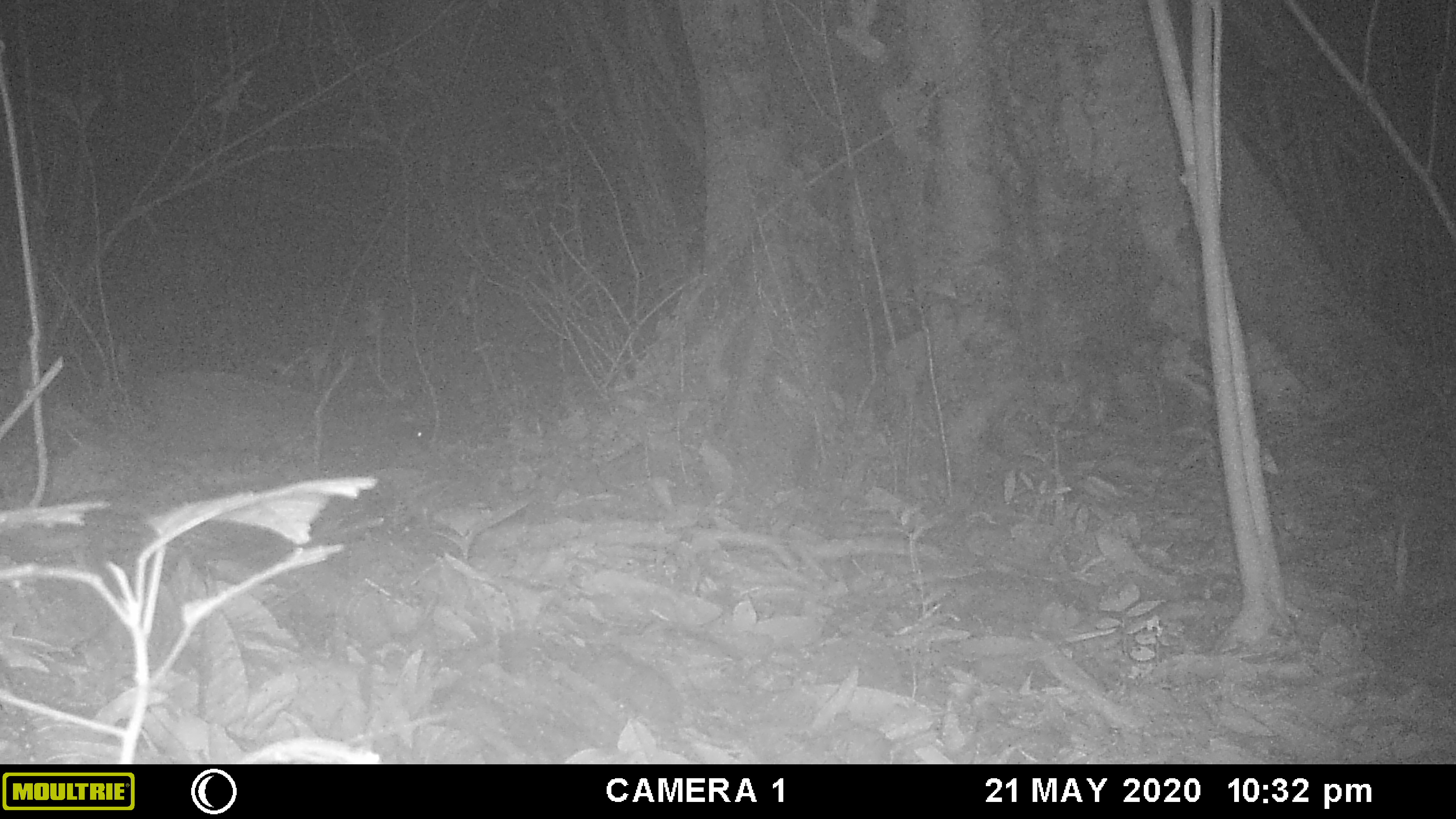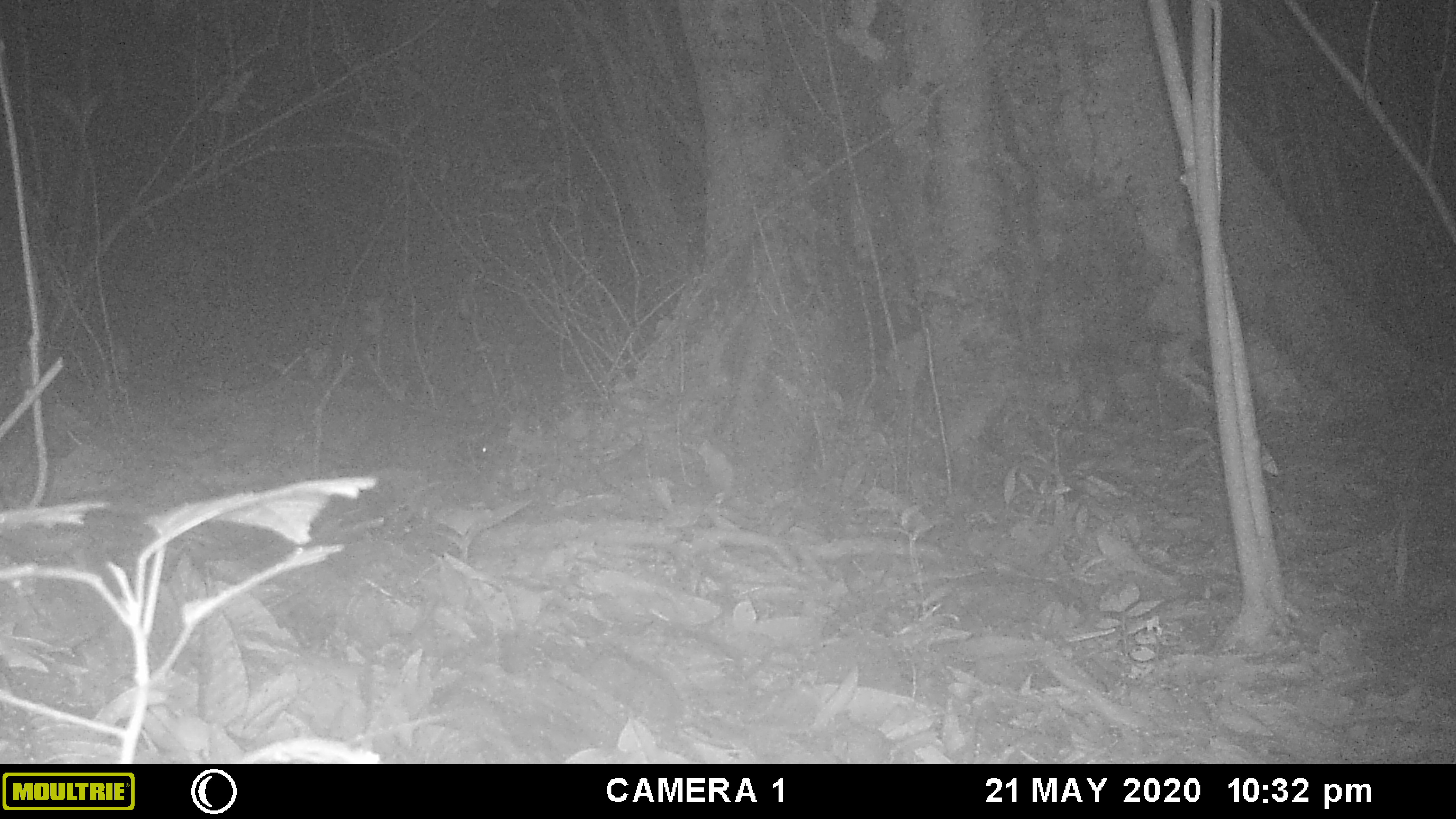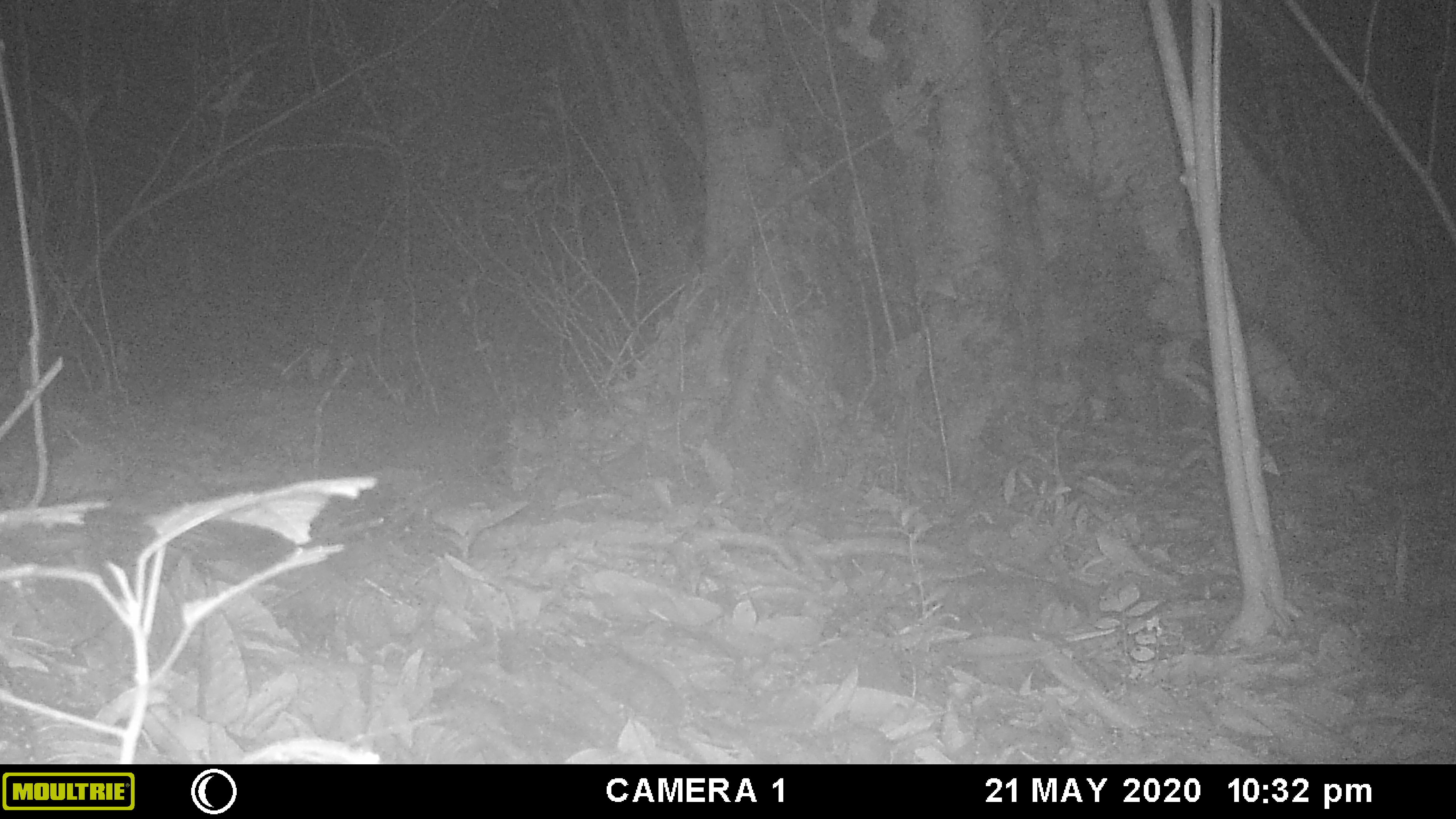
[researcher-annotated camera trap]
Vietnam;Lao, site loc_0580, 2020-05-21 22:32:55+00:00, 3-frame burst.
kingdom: Animalia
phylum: Chordata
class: Mammalia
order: Carnivora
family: Viverridae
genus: Paguma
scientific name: Paguma larvata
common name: masked palm civet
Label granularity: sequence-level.